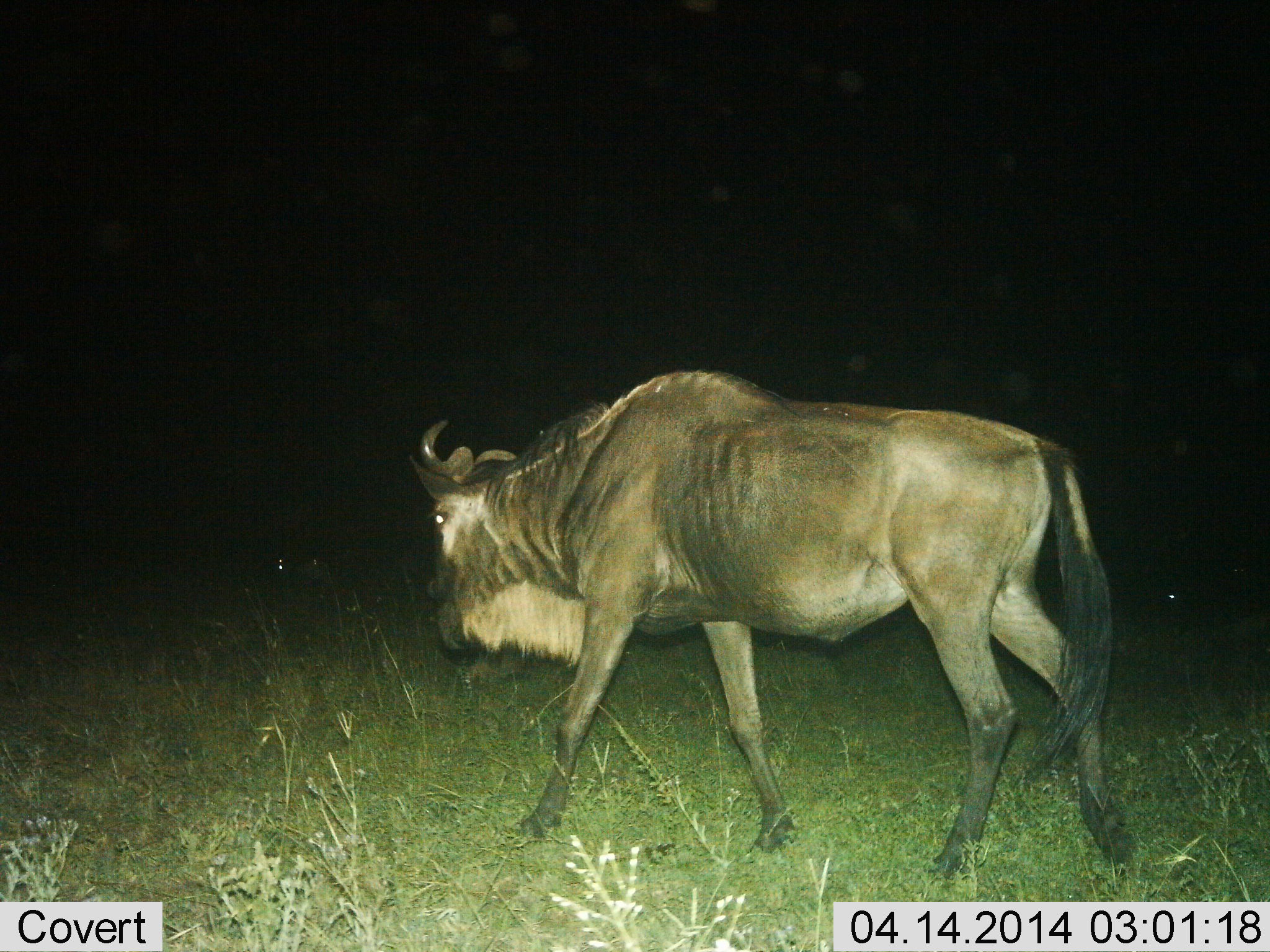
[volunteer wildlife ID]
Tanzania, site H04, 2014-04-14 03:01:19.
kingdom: Animalia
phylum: Chordata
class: Mammalia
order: Artiodactyla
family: Bovidae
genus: Connochaetes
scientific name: Connochaetes taurinus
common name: blue wildebeest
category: wildebeest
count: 1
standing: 10%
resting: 0%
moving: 100%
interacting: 0%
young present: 0%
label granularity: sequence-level